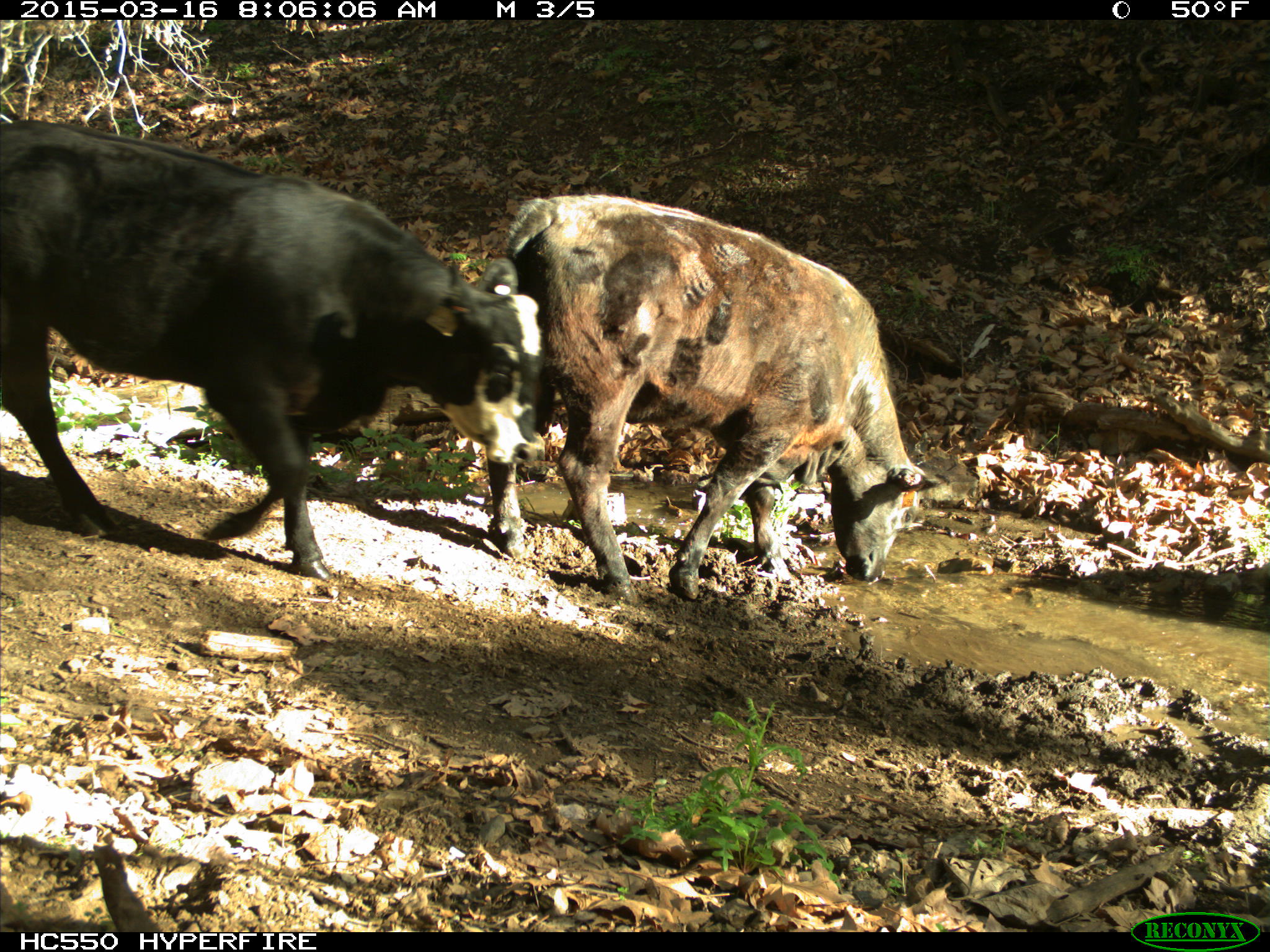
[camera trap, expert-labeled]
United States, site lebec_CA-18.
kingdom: Animalia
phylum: Chordata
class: Mammalia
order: Artiodactyla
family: Bovidae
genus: Bos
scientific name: Bos taurus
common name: domestic cow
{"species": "Bos taurus (domestic cow)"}